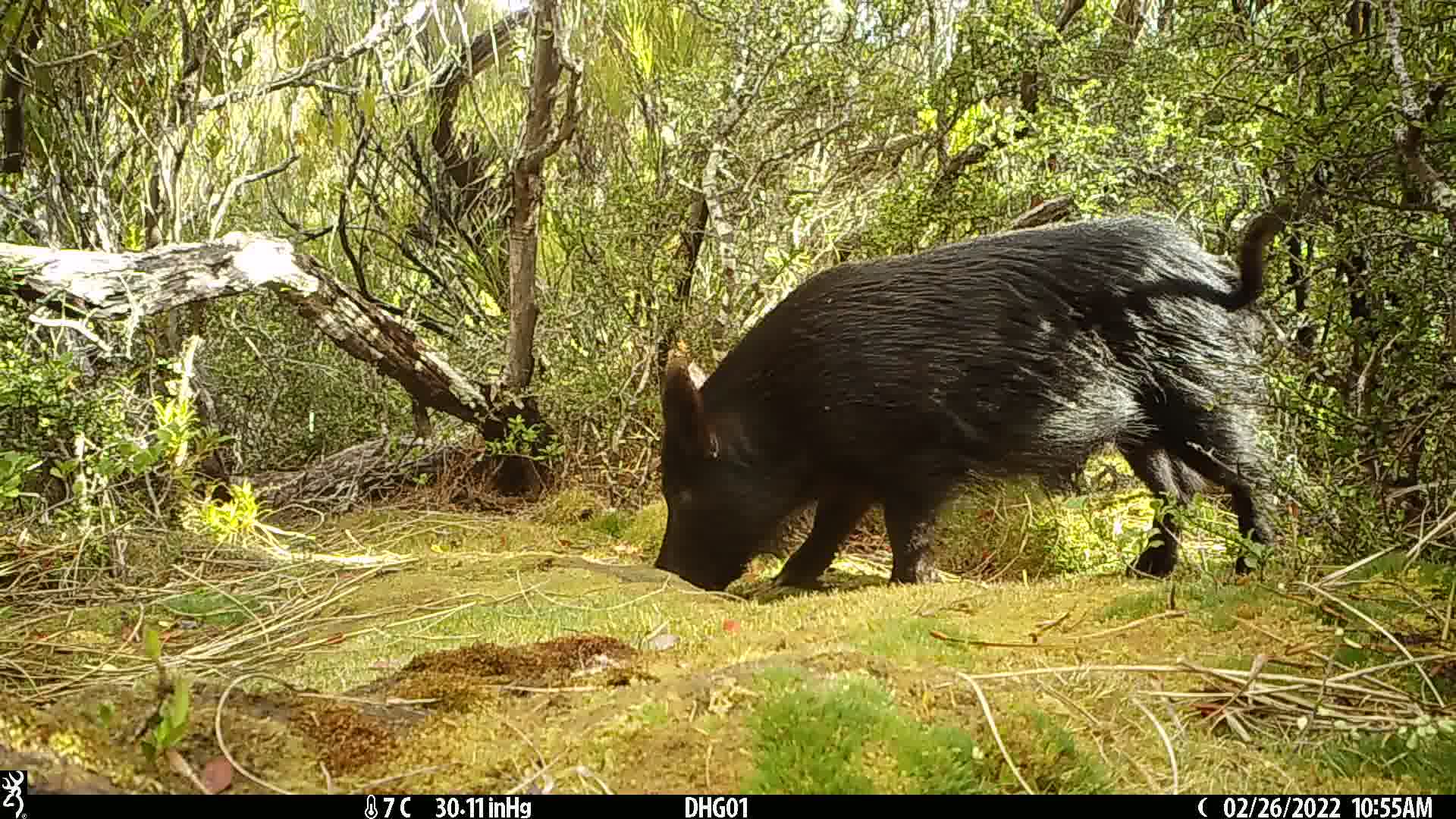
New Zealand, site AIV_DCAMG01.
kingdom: Animalia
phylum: Chordata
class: Mammalia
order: Artiodactyla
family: Suidae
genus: Sus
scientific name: Sus scrofa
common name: pig